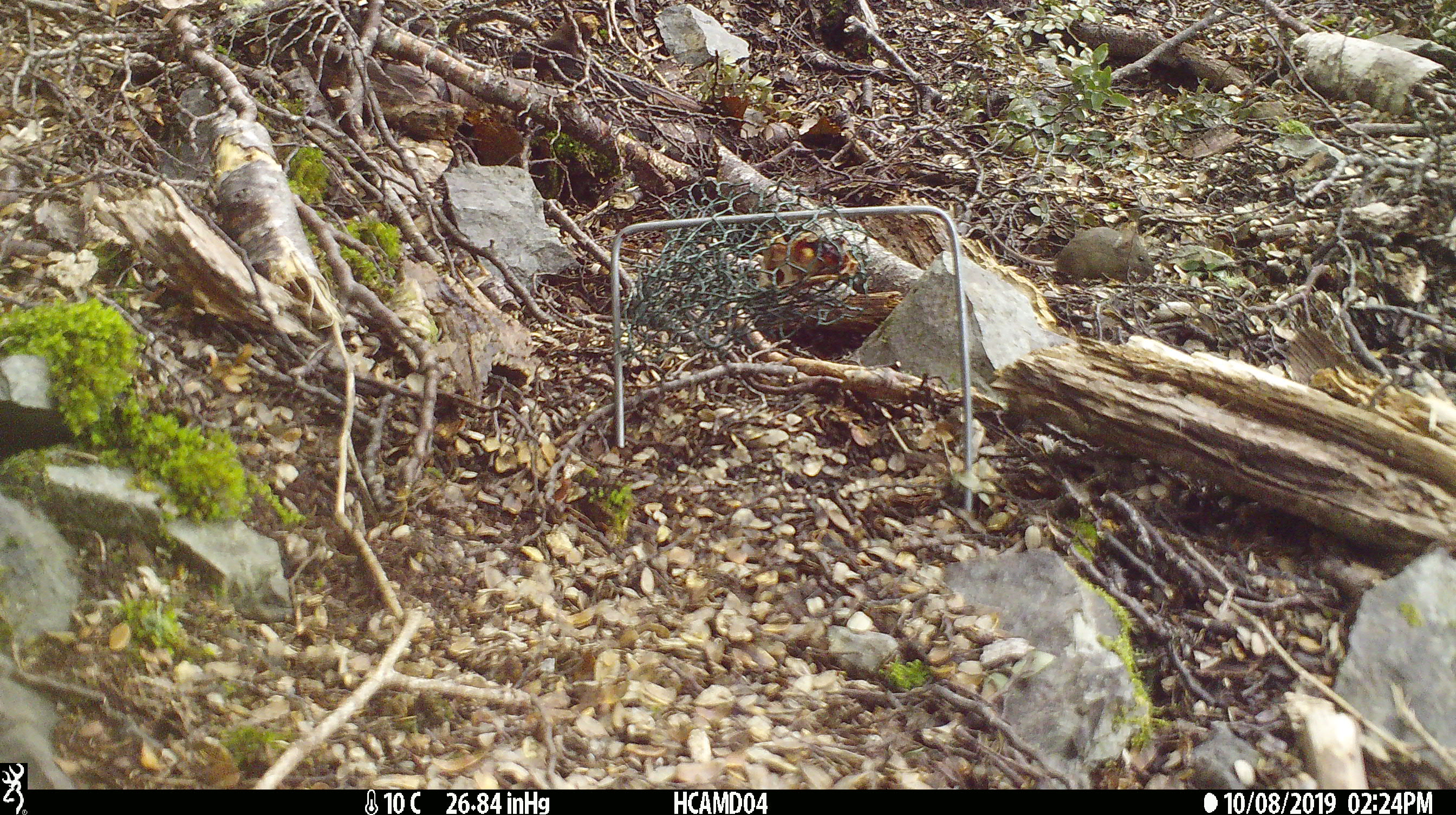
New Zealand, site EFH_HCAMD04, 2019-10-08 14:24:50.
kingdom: Animalia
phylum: Chordata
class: Mammalia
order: Rodentia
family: Muridae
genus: Mus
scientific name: Mus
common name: mouse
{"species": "mouse (Mus)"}